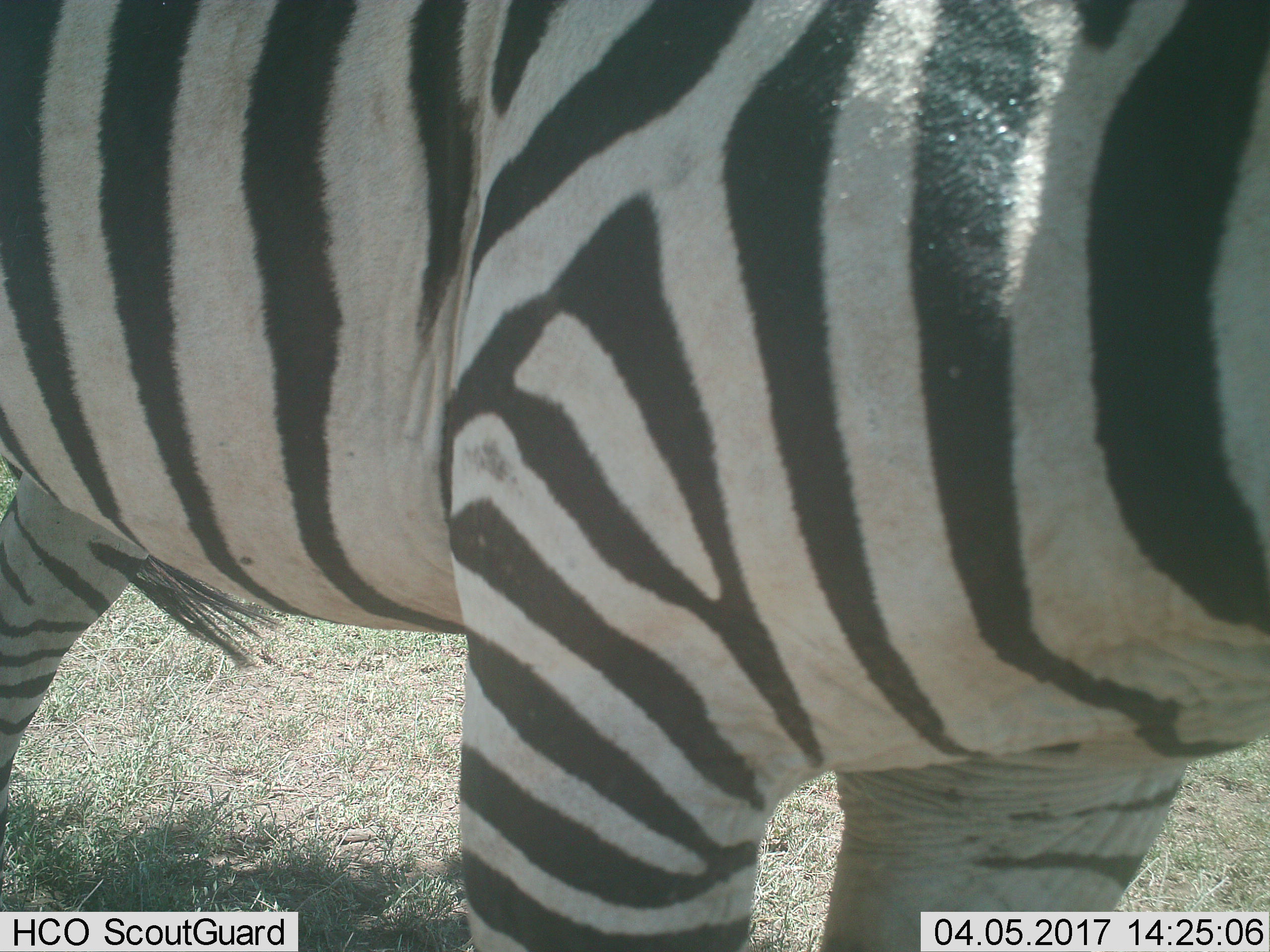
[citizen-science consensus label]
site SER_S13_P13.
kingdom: Animalia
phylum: Chordata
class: Mammalia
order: Perissodactyla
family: Equidae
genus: Equus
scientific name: Equus quagga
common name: plains zebra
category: zebraplains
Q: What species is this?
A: Zebraplains (plains zebra) (Equus quagga).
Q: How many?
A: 1.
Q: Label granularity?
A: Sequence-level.